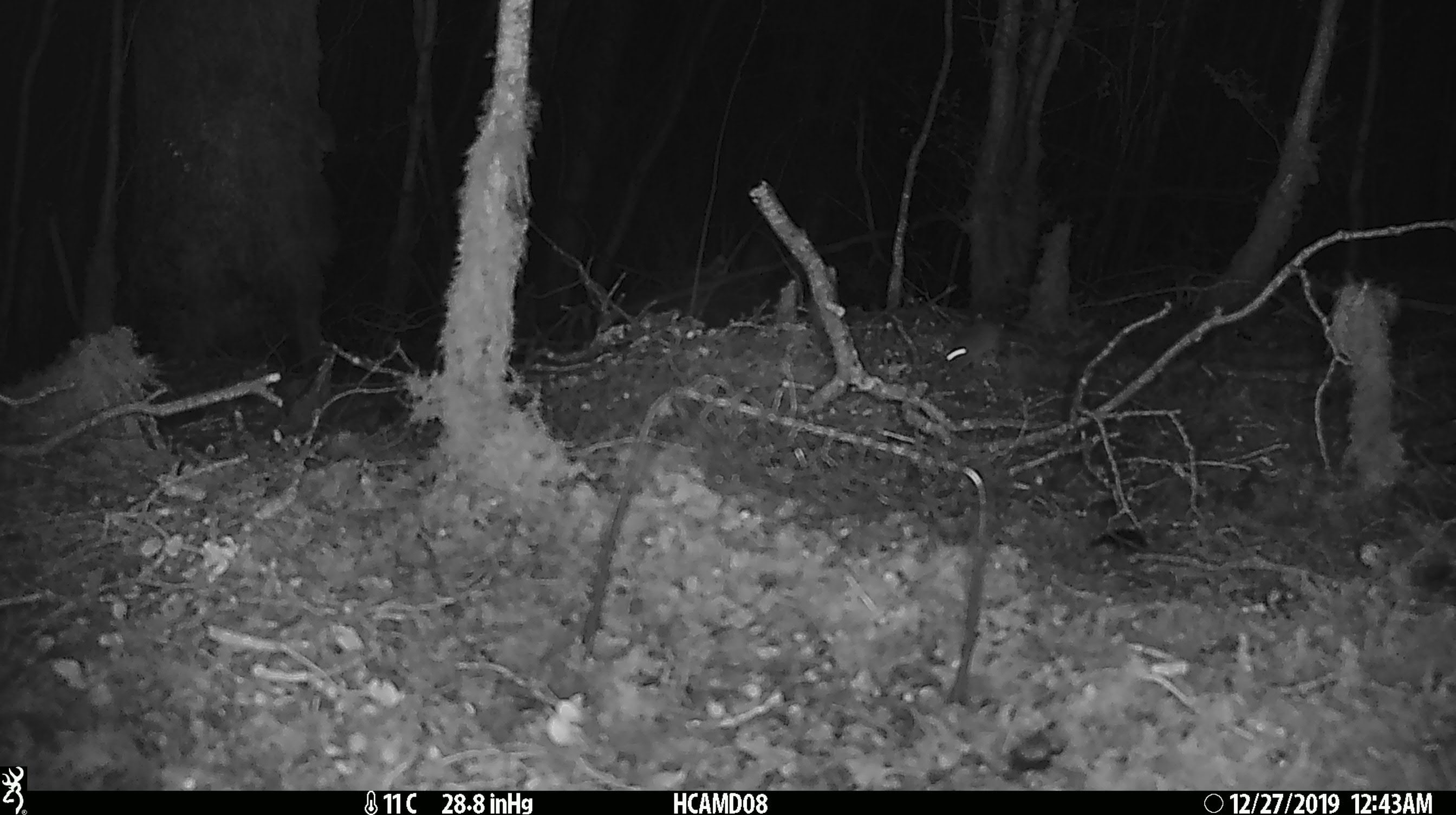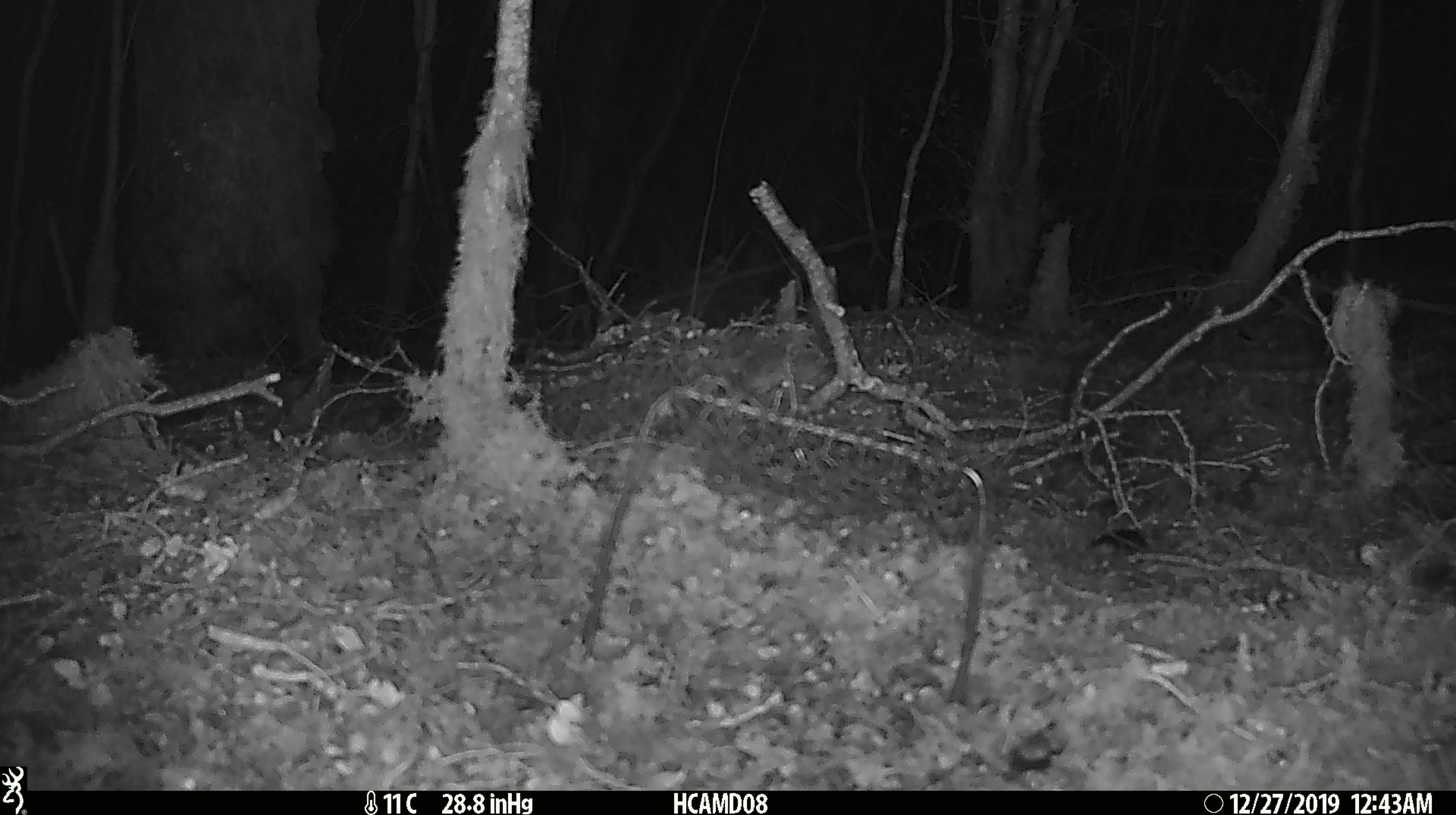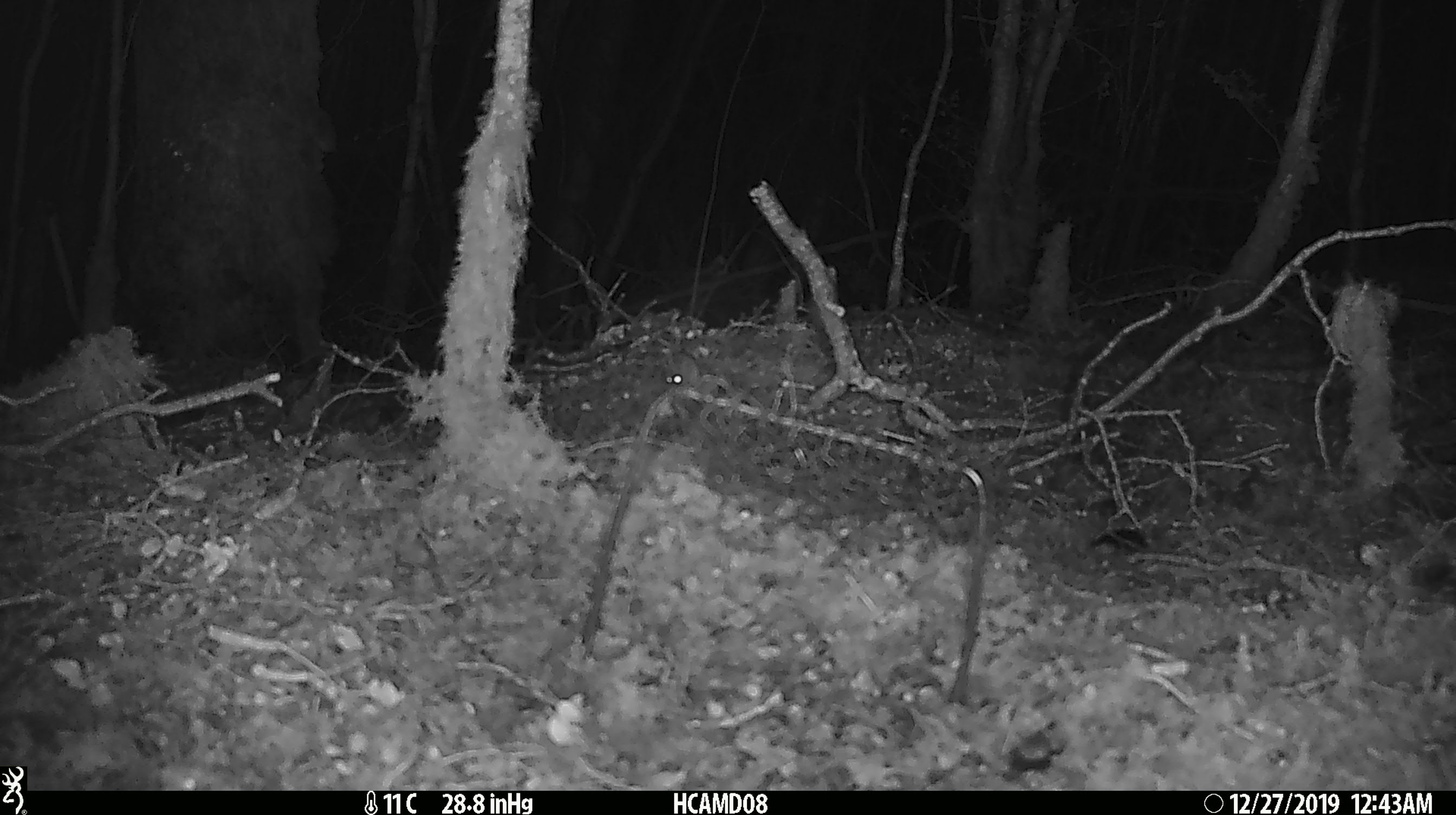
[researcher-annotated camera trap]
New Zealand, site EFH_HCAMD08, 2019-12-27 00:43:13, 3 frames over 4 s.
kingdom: Animalia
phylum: Chordata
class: Mammalia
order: Rodentia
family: Muridae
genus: Mus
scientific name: Mus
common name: mouse